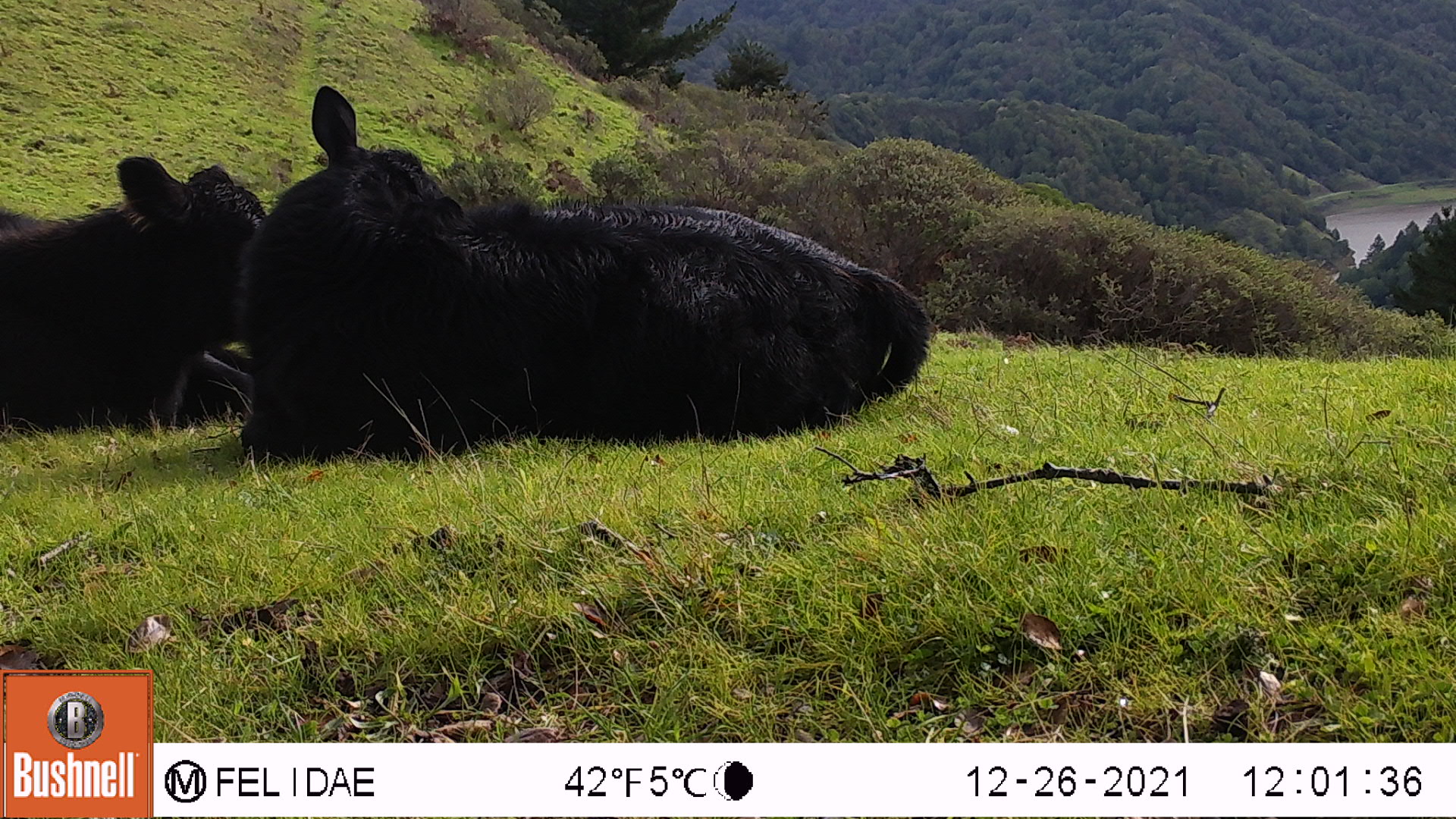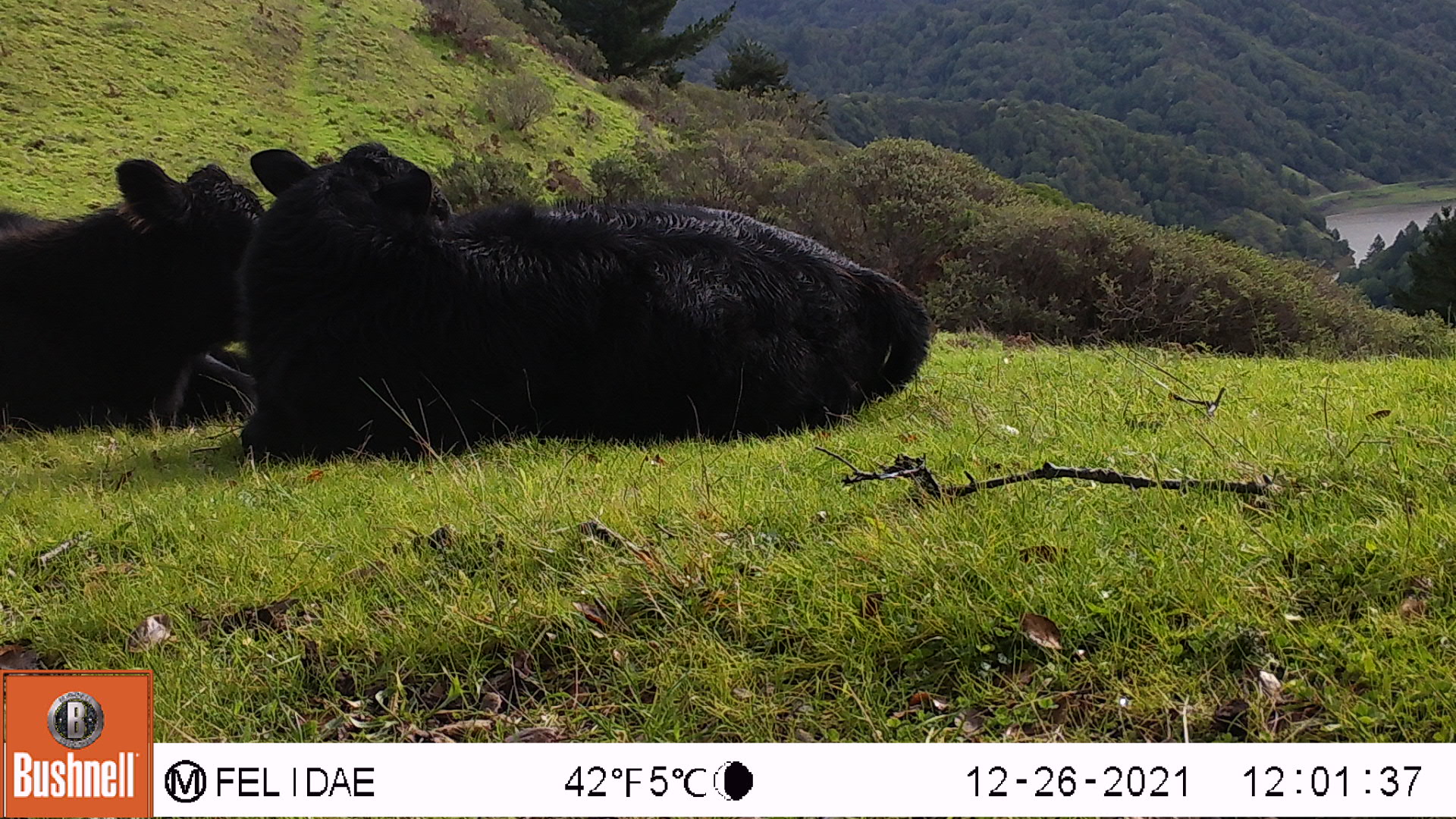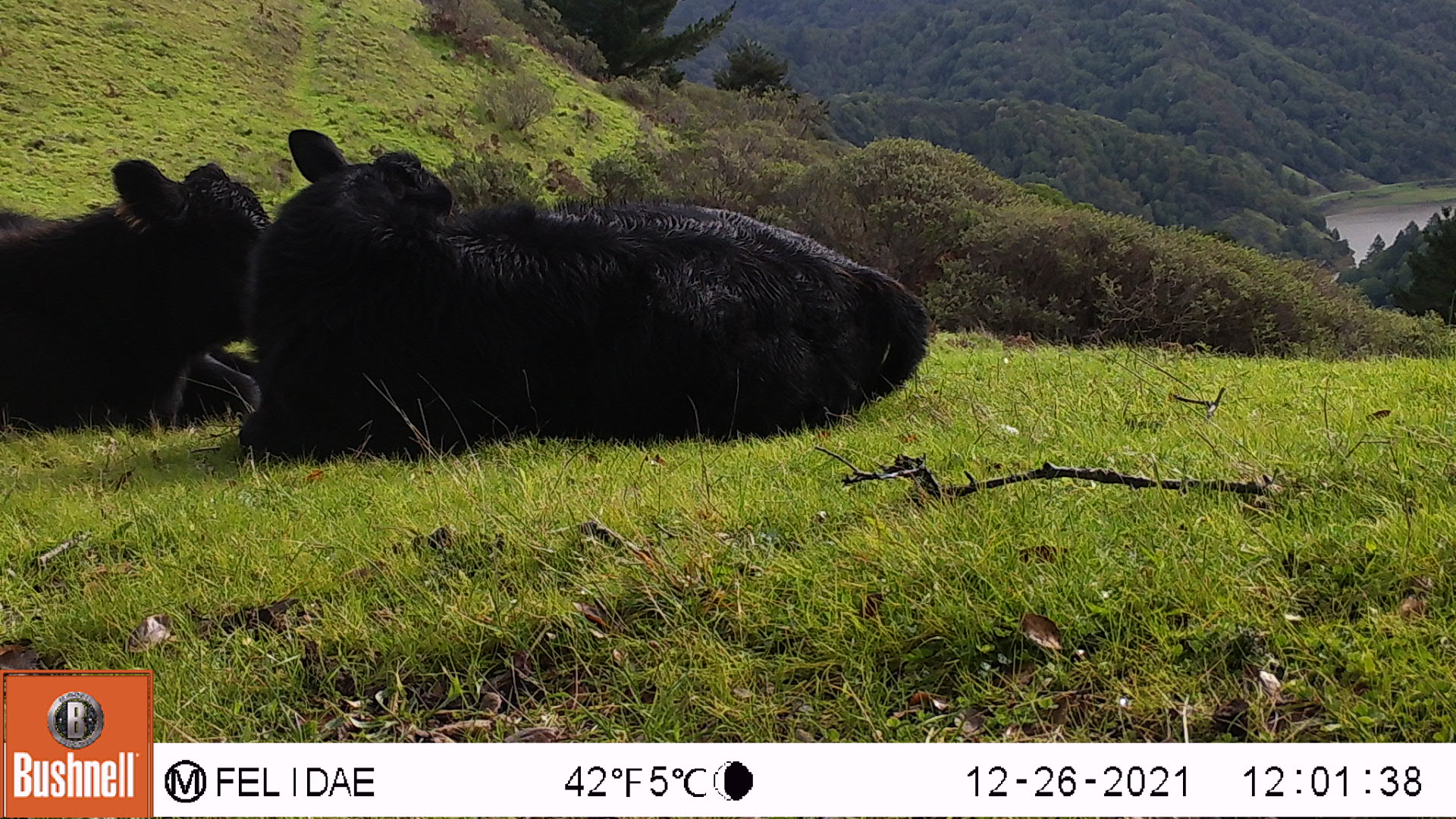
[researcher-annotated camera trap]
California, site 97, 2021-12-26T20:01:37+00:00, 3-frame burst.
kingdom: Animalia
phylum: Chordata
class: Mammalia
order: Artiodactyla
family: Bovidae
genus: Bos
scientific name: Bos taurus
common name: domestic cattle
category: cattle